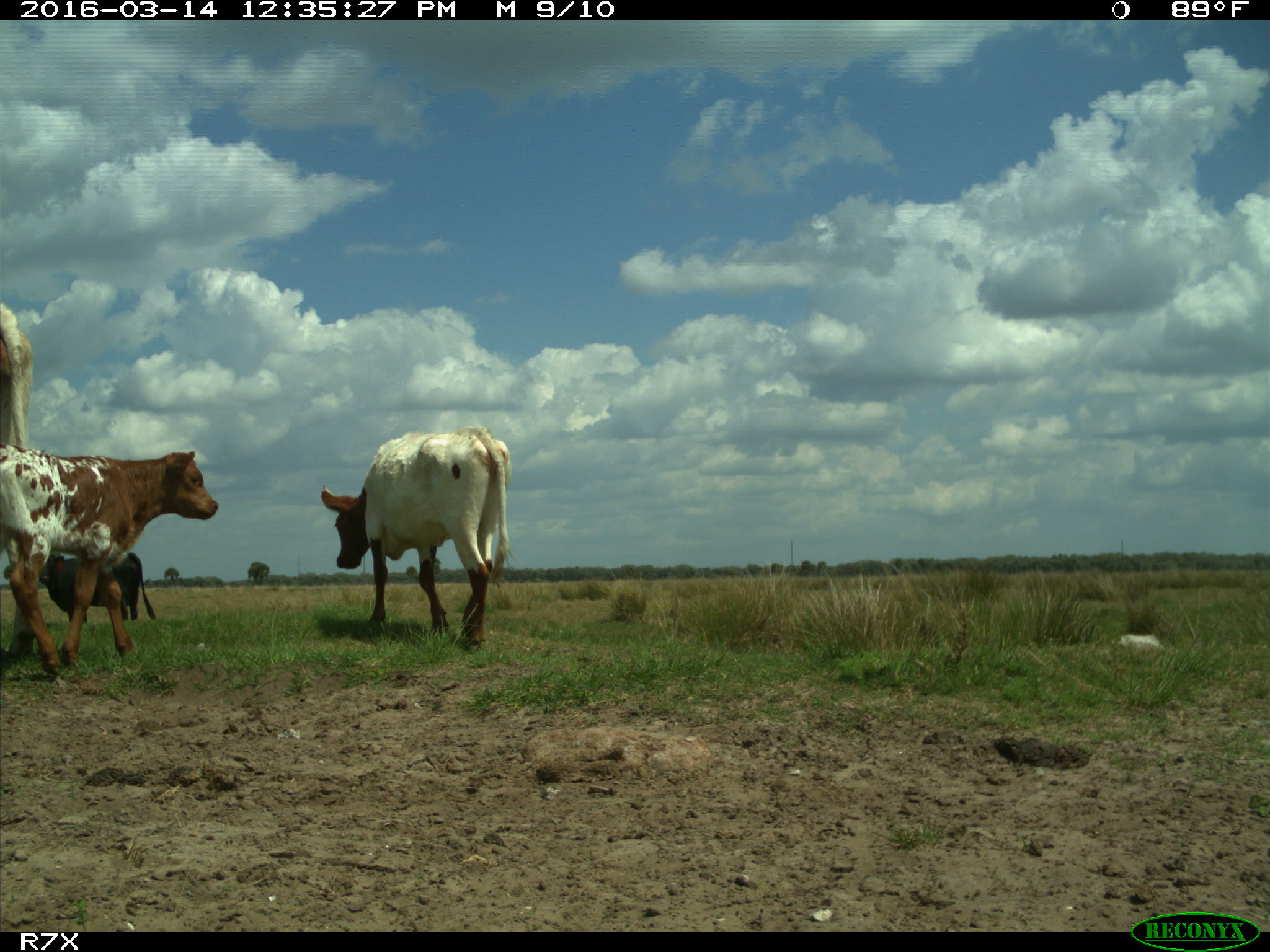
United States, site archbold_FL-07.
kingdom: Animalia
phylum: Chordata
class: Mammalia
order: Artiodactyla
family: Bovidae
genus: Bos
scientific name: Bos taurus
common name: domestic cow